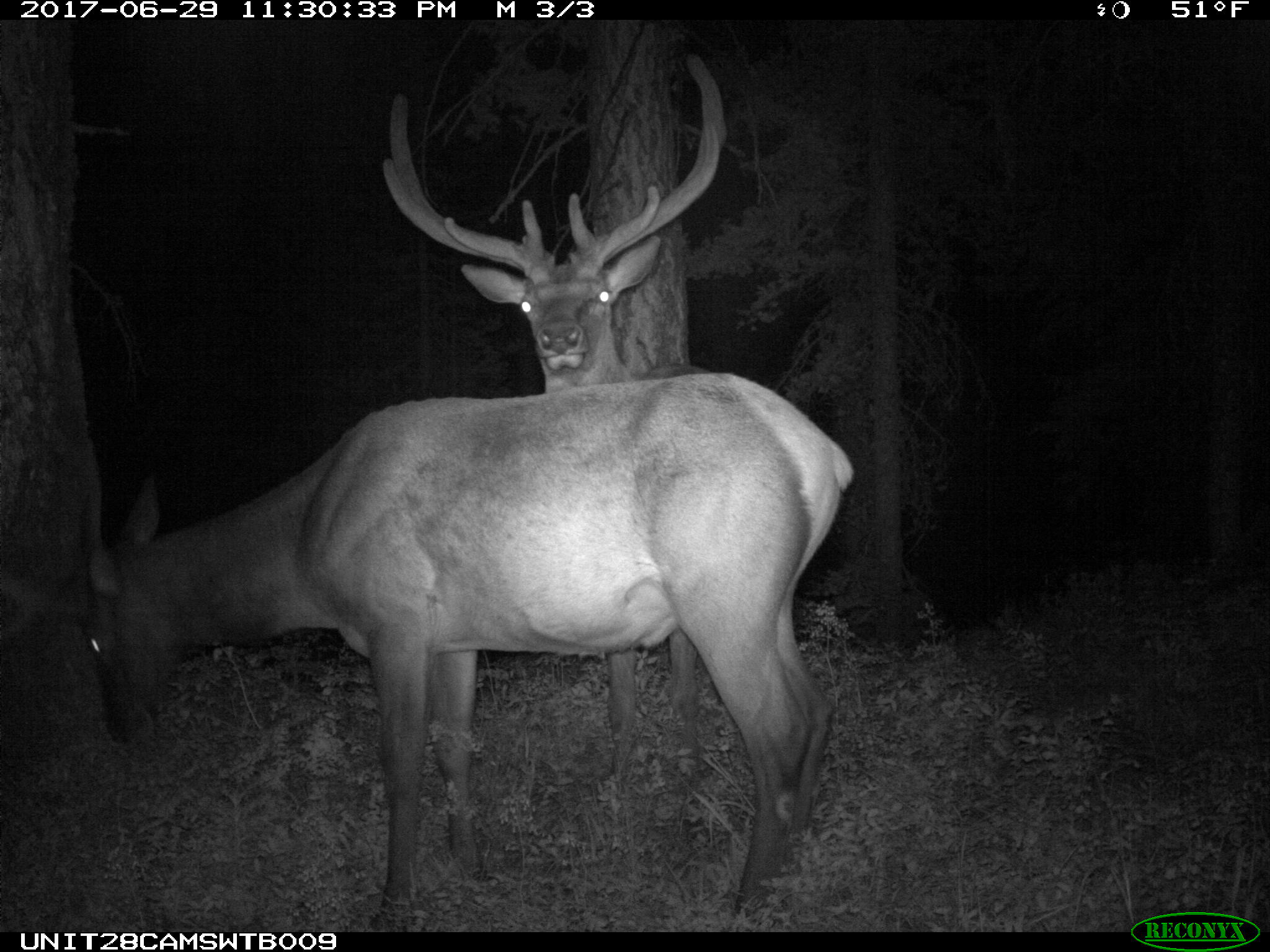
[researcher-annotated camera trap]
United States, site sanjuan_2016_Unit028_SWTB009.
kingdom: Animalia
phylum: Chordata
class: Mammalia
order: Artiodactyla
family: Cervidae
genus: Cervus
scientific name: Cervus elaphus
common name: red deer